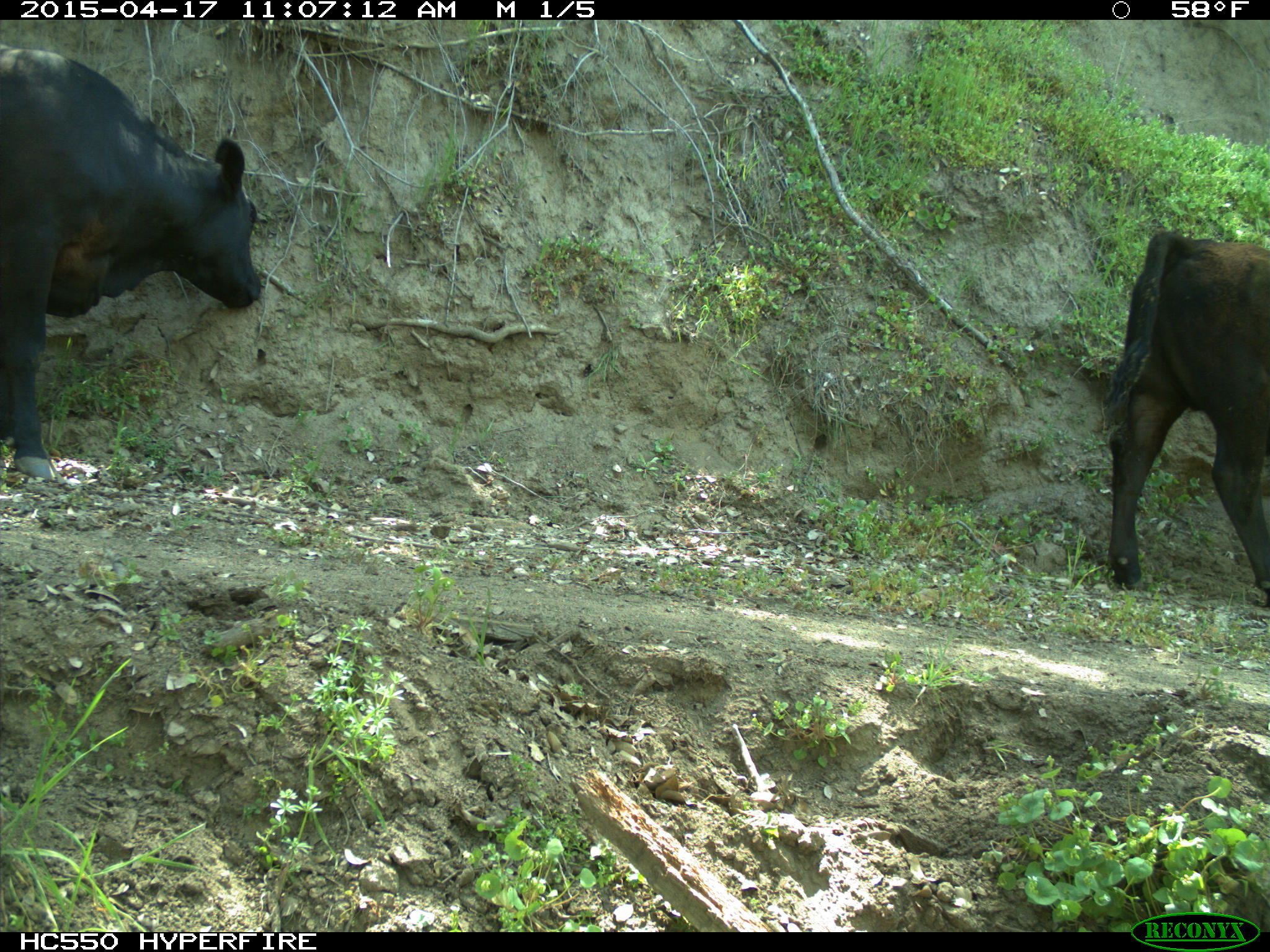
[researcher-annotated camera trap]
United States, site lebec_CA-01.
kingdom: Animalia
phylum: Chordata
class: Mammalia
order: Artiodactyla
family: Bovidae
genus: Bos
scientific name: Bos taurus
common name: domestic cow